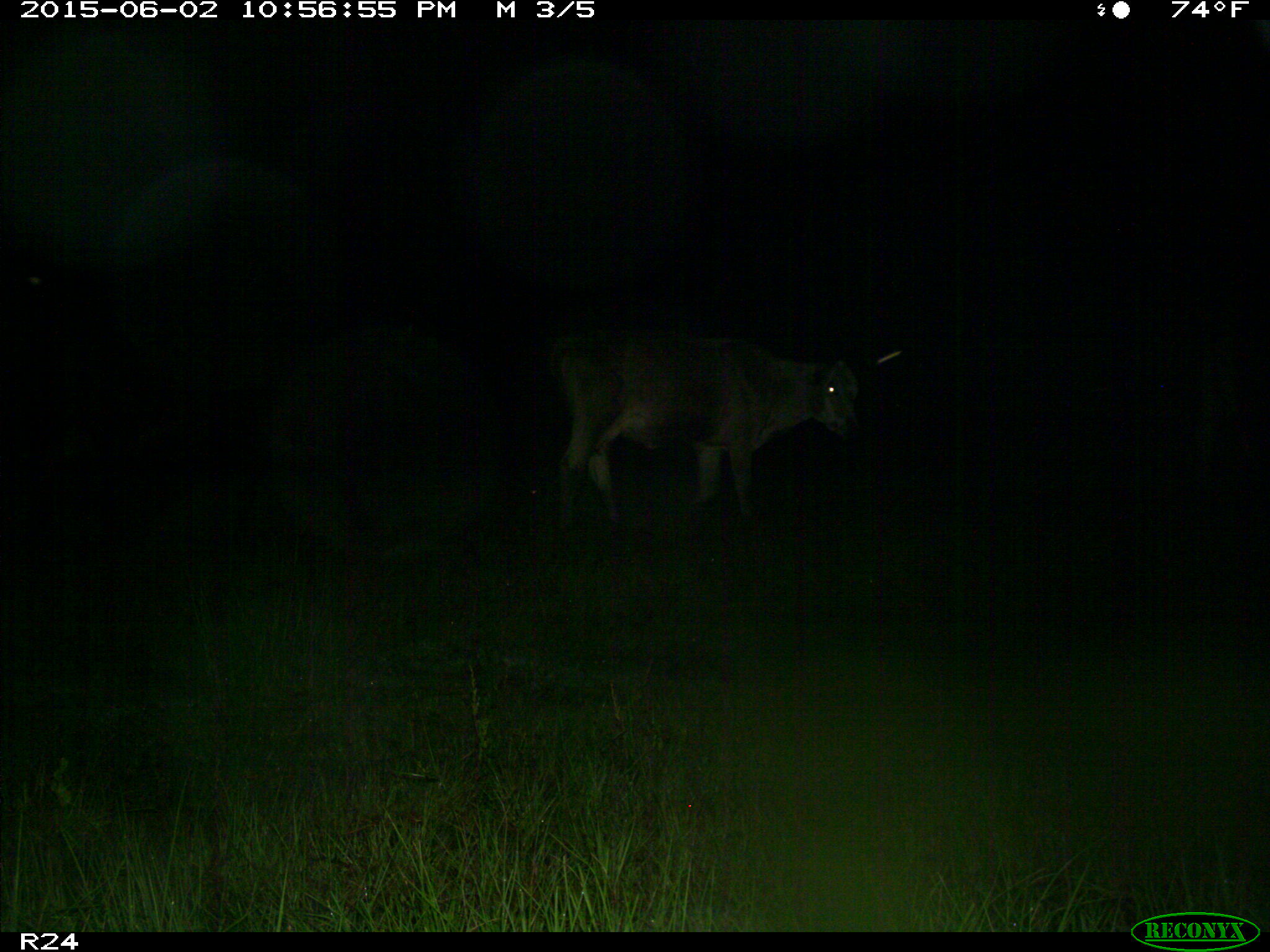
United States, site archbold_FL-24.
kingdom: Animalia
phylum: Chordata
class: Mammalia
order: Artiodactyla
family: Bovidae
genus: Bos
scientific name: Bos taurus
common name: domestic cow